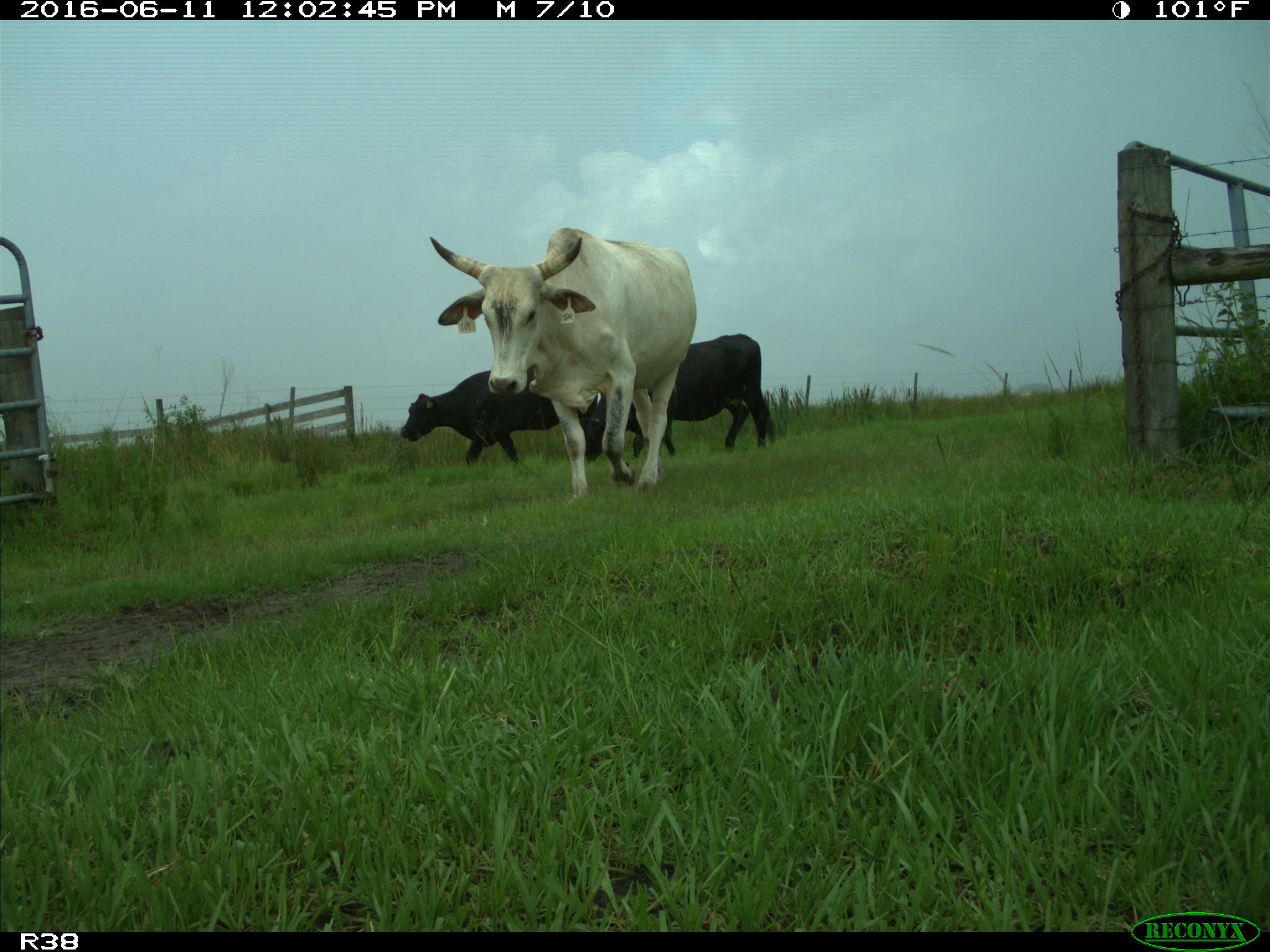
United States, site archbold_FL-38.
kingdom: Animalia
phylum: Chordata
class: Mammalia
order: Artiodactyla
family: Bovidae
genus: Bos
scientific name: Bos taurus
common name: domestic cow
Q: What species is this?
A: Bos taurus (domestic cow).